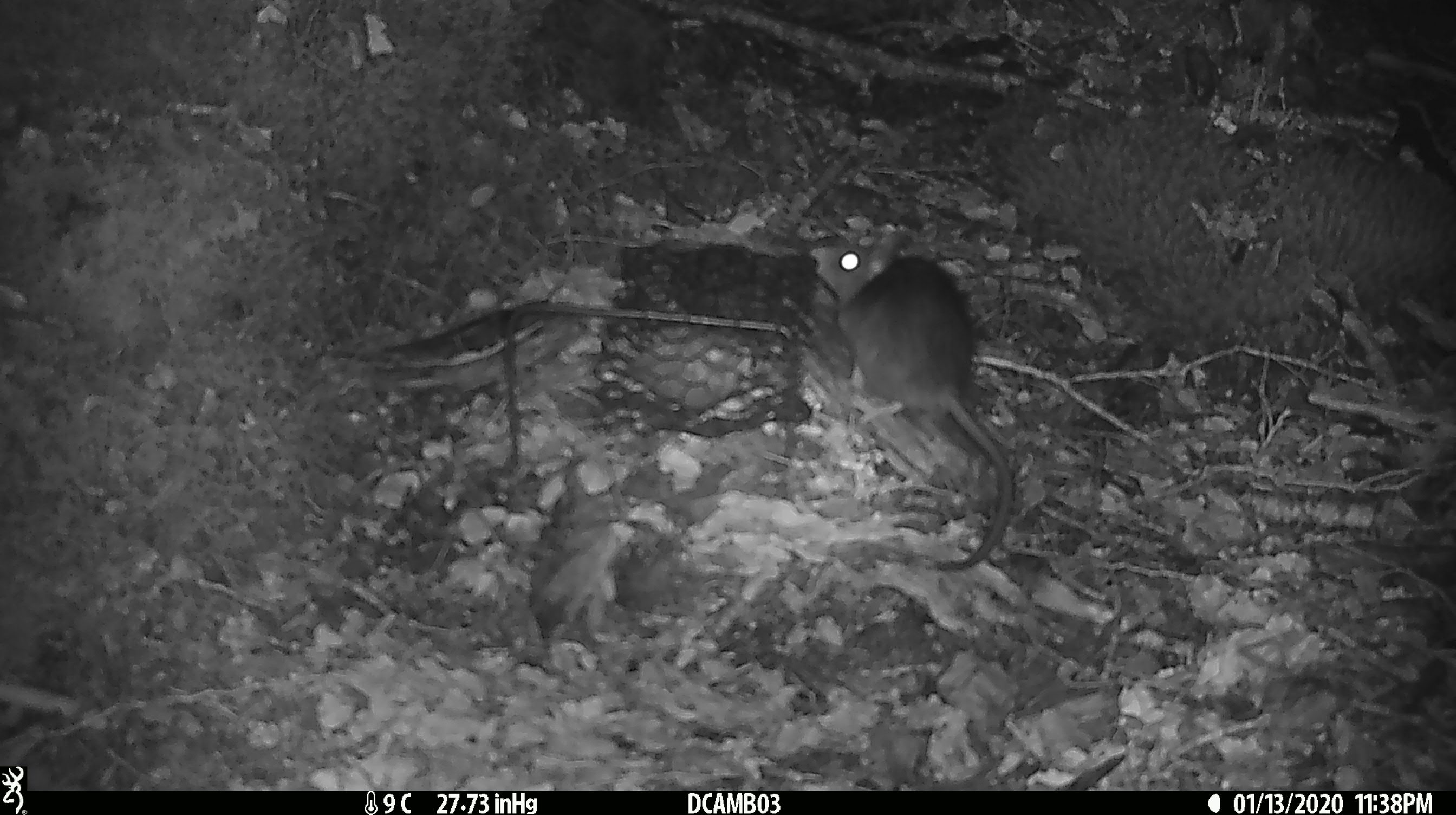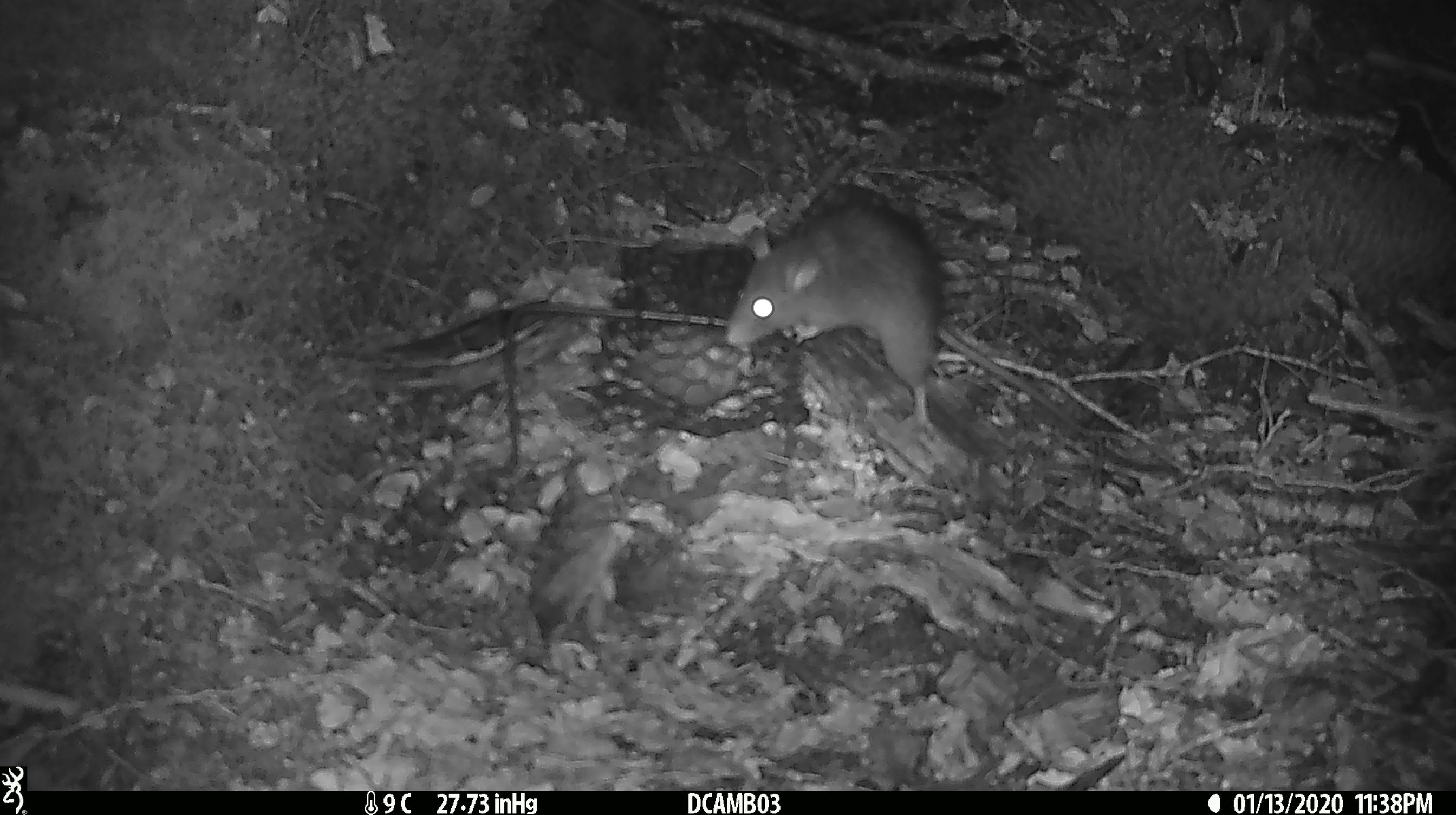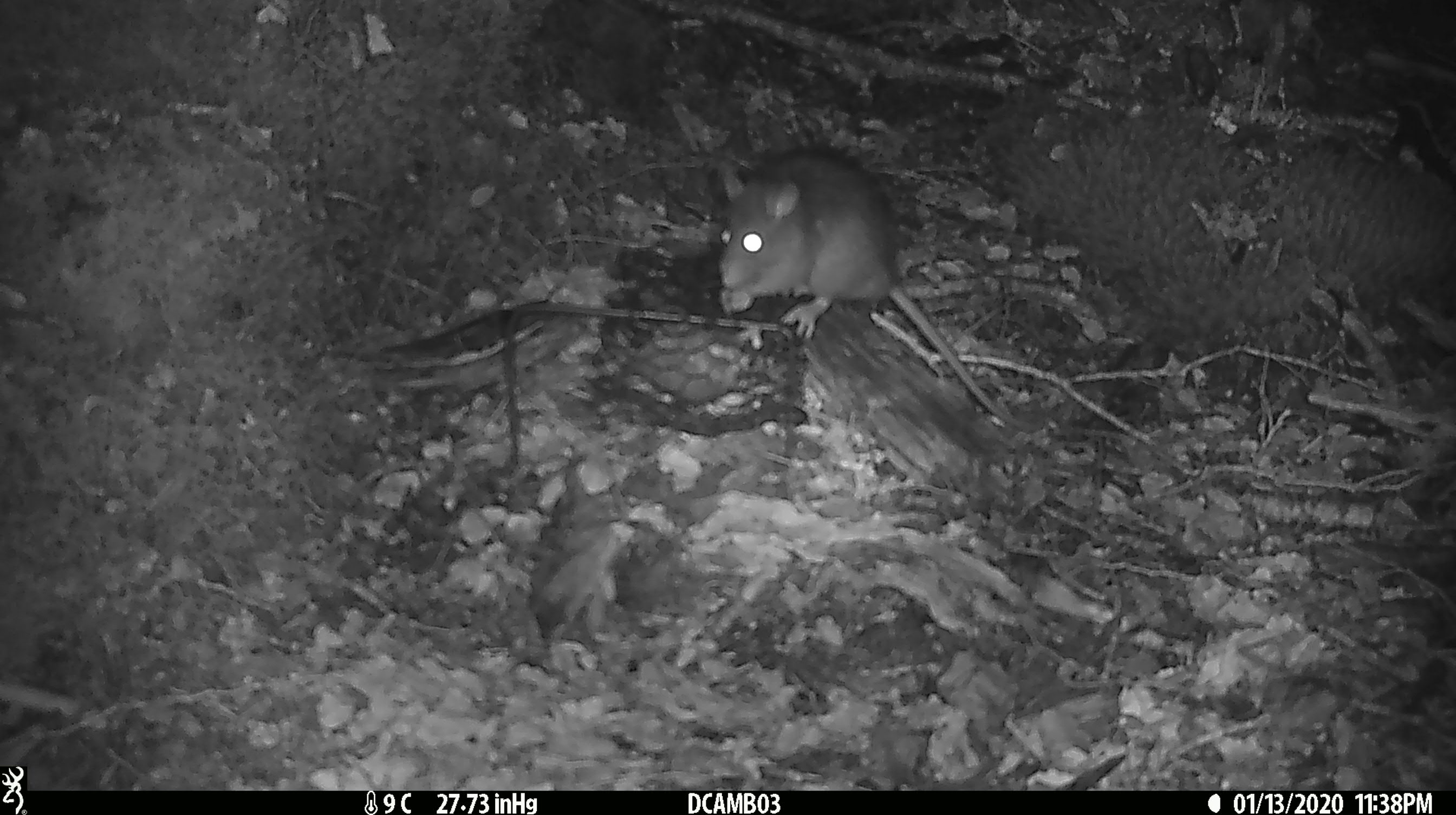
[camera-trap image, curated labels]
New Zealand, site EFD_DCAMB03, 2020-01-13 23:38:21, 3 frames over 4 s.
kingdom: Animalia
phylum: Chordata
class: Mammalia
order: Rodentia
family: Muridae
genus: Rattus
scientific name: Rattus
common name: rat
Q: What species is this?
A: Rat (Rattus).